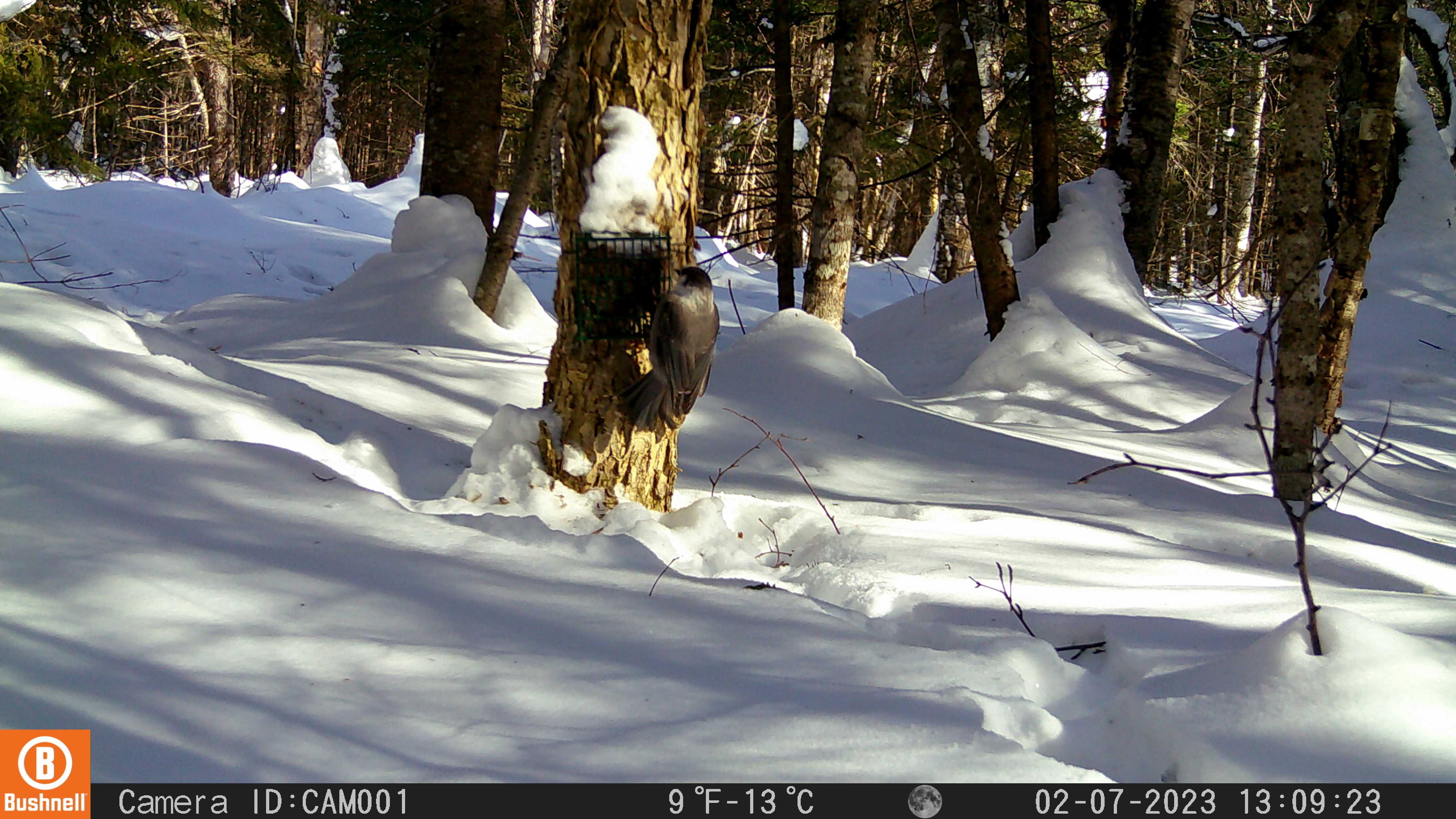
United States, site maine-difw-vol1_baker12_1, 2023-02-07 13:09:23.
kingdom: Animalia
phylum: Chordata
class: Aves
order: Passeriformes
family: Corvidae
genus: Perisoreus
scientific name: Perisoreus canadensis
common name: canada jay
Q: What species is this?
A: Canada jay (Perisoreus canadensis).